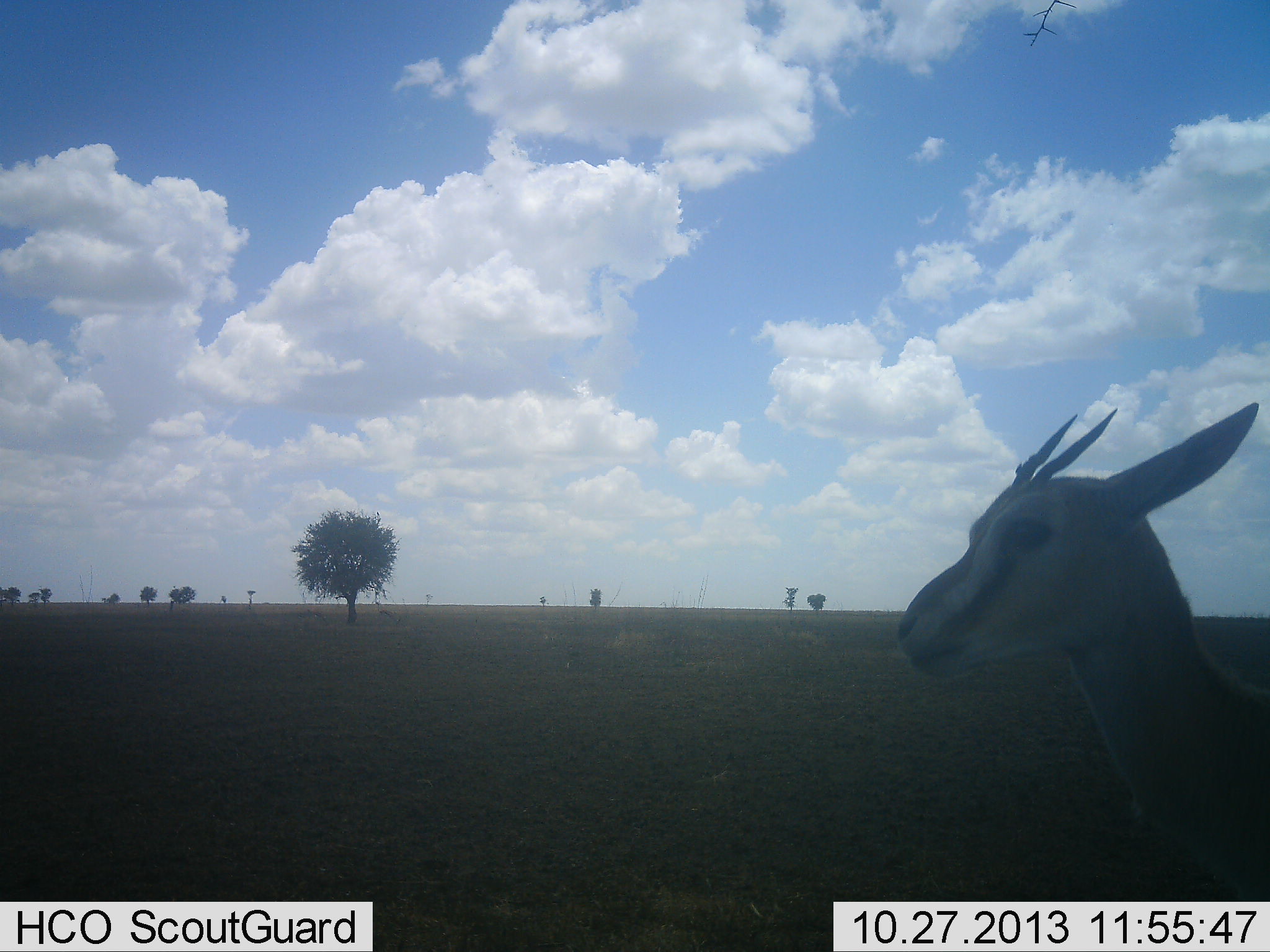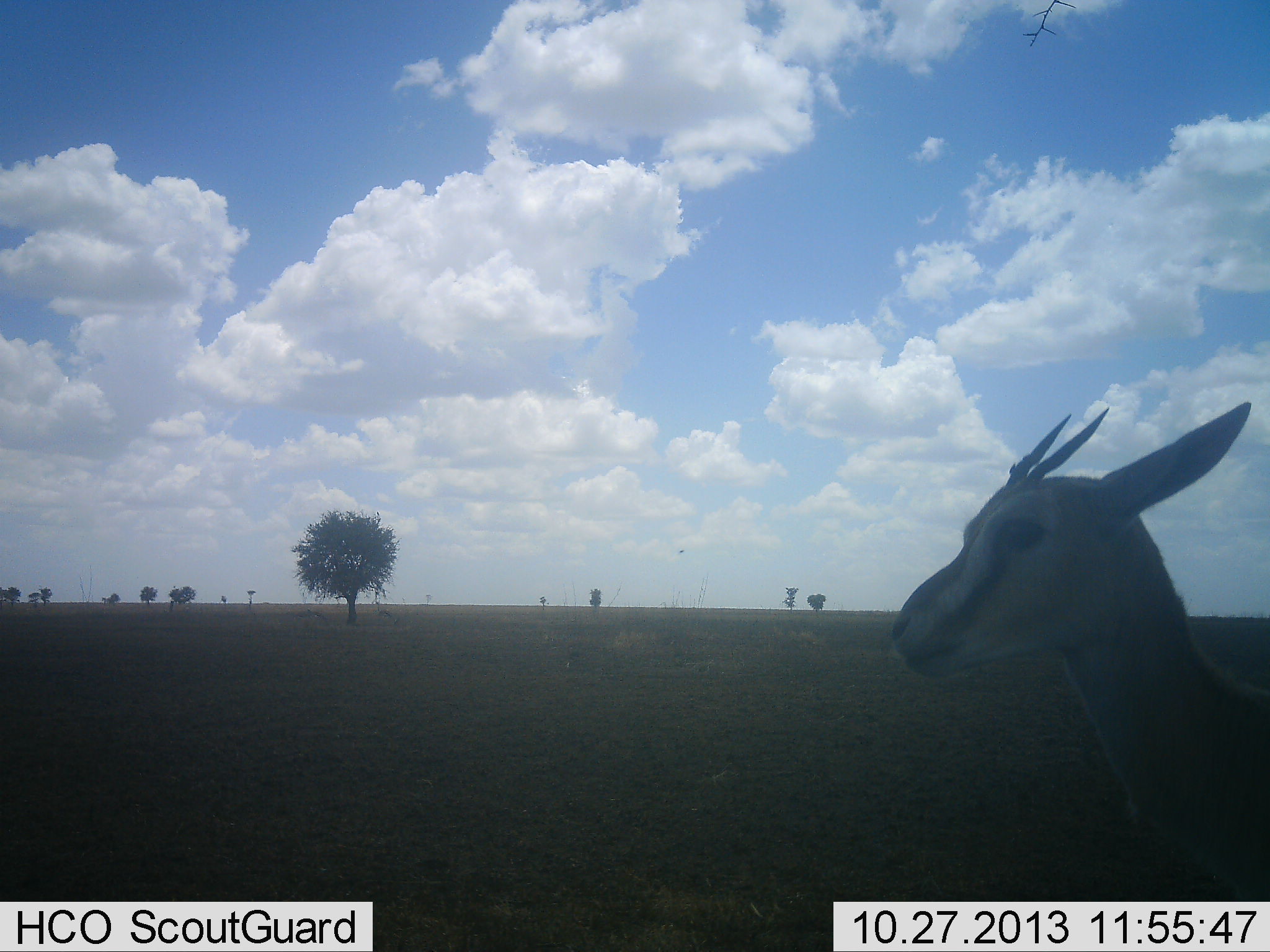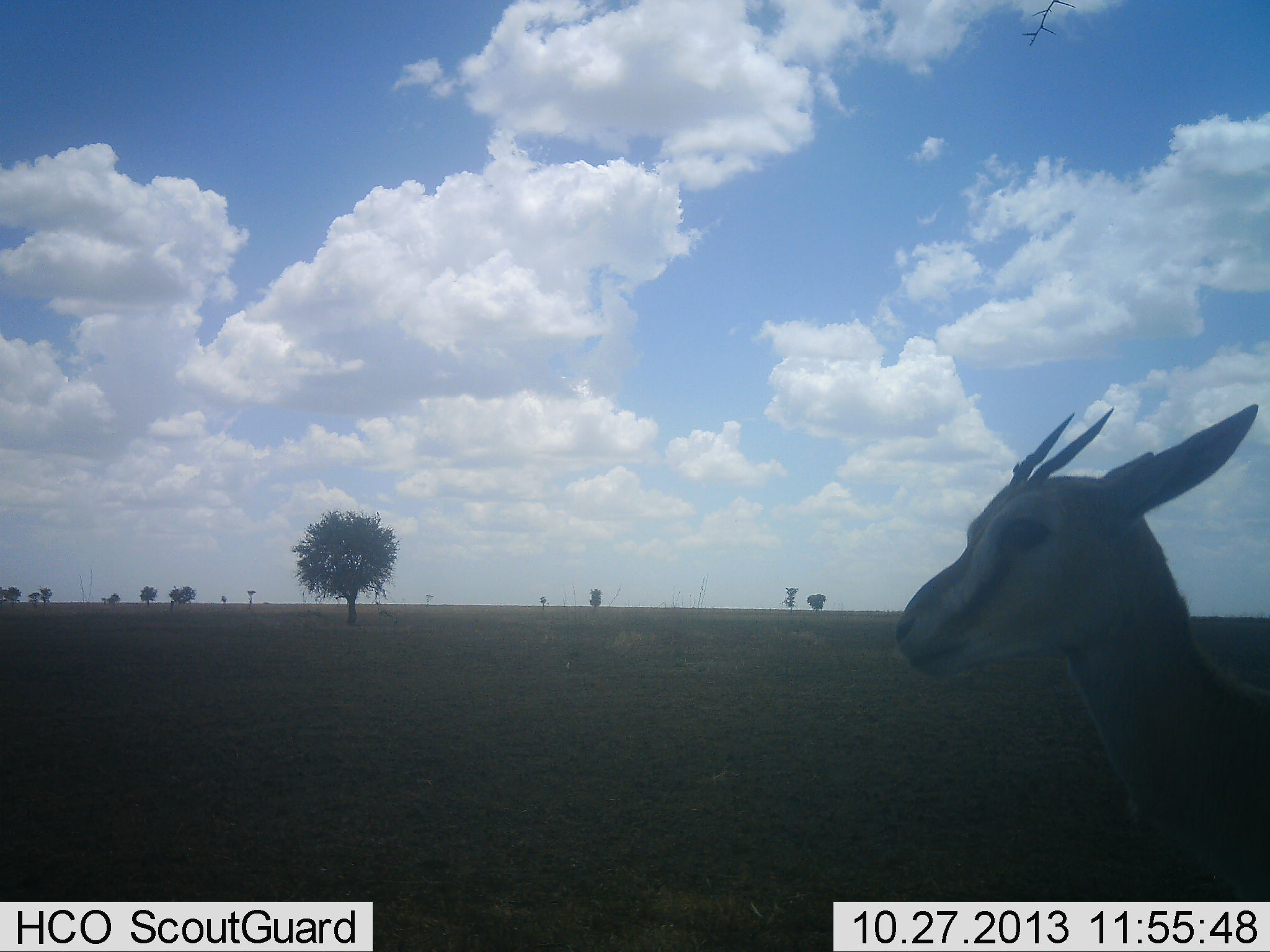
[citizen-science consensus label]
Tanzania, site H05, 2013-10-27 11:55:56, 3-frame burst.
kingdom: Animalia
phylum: Chordata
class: Mammalia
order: Artiodactyla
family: Bovidae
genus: Eudorcas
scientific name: Eudorcas thomsonii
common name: thomson's gazelle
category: gazellethomsons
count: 1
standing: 94%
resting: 6%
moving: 0%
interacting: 0%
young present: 0%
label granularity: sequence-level